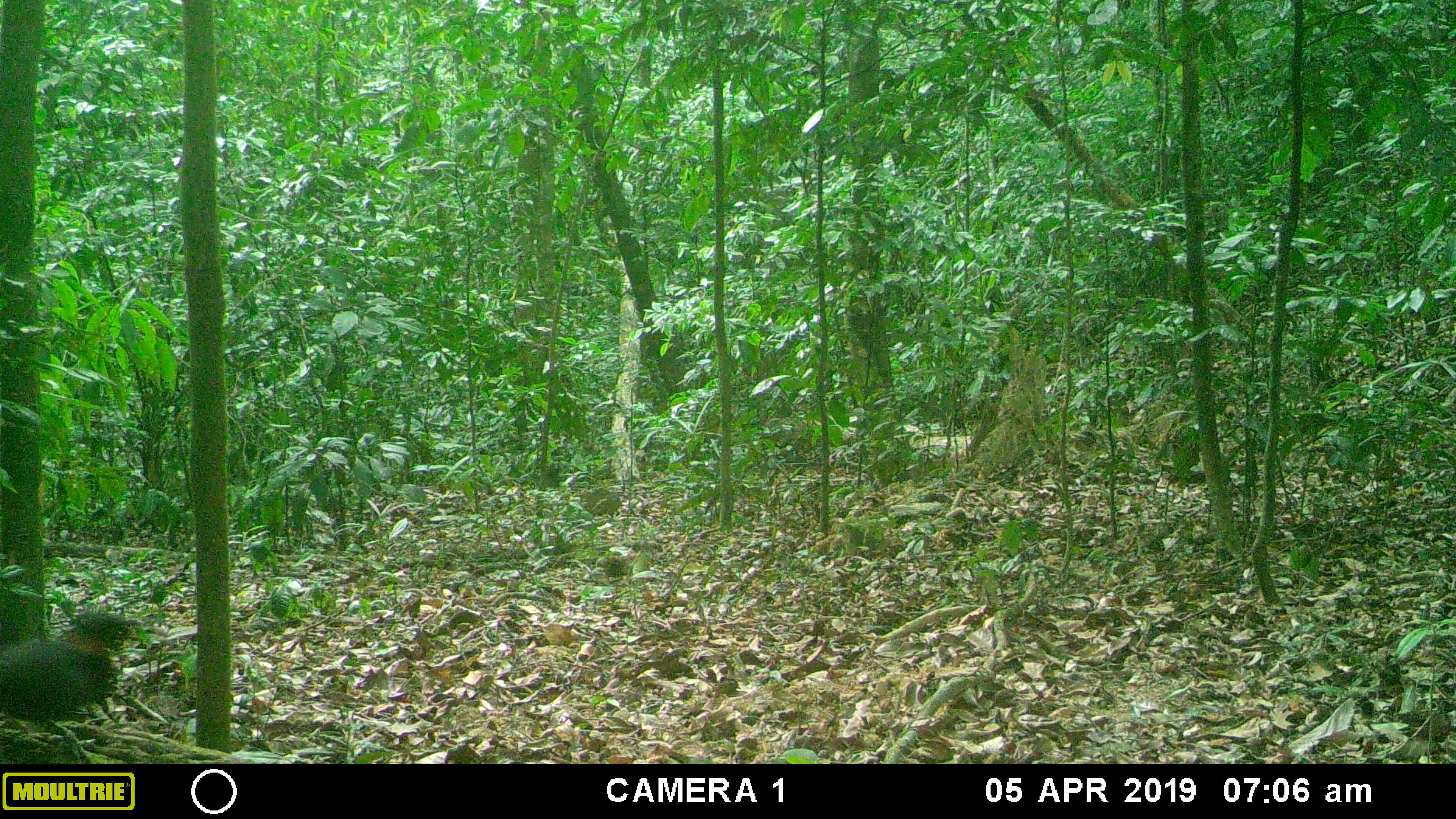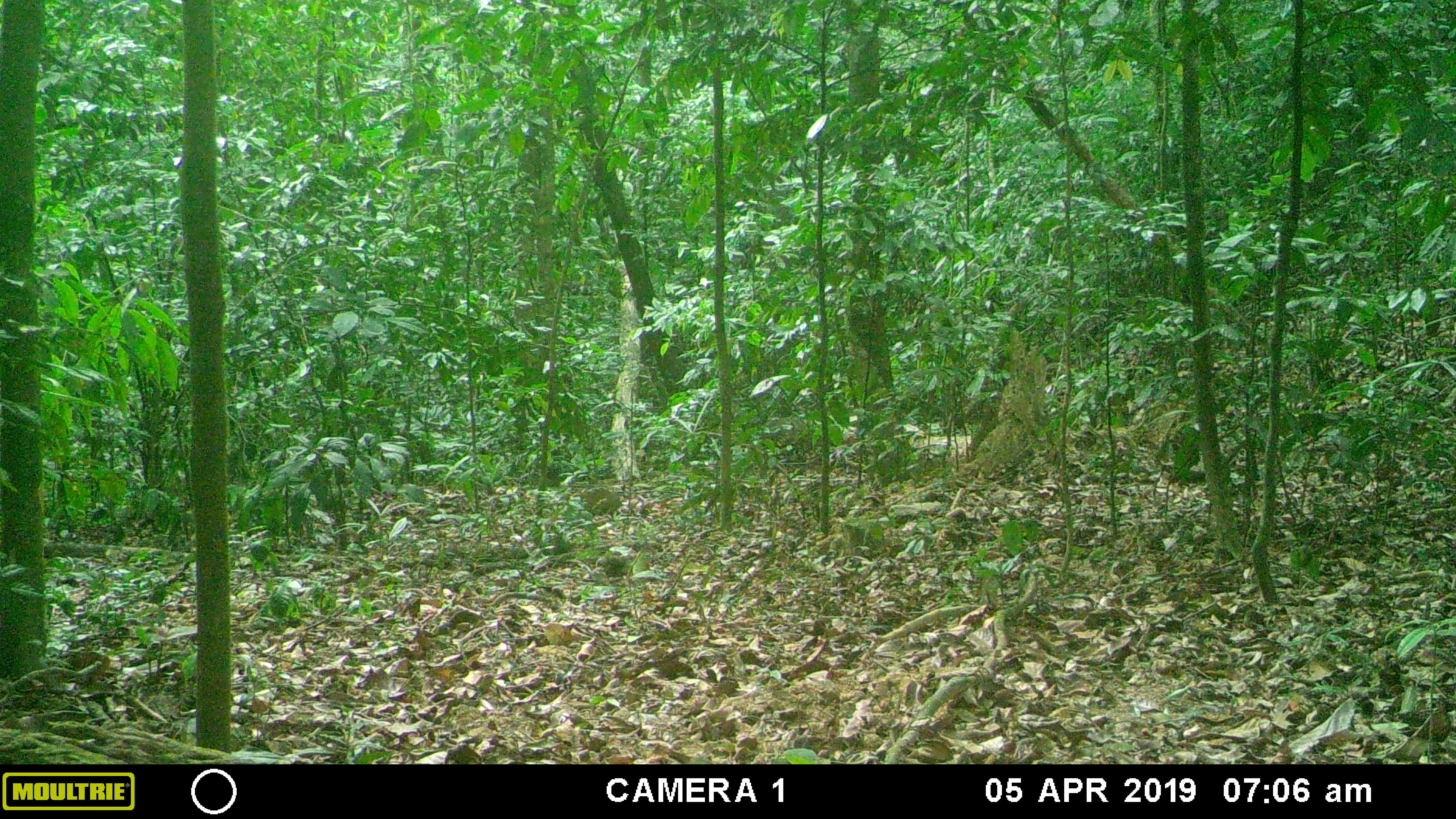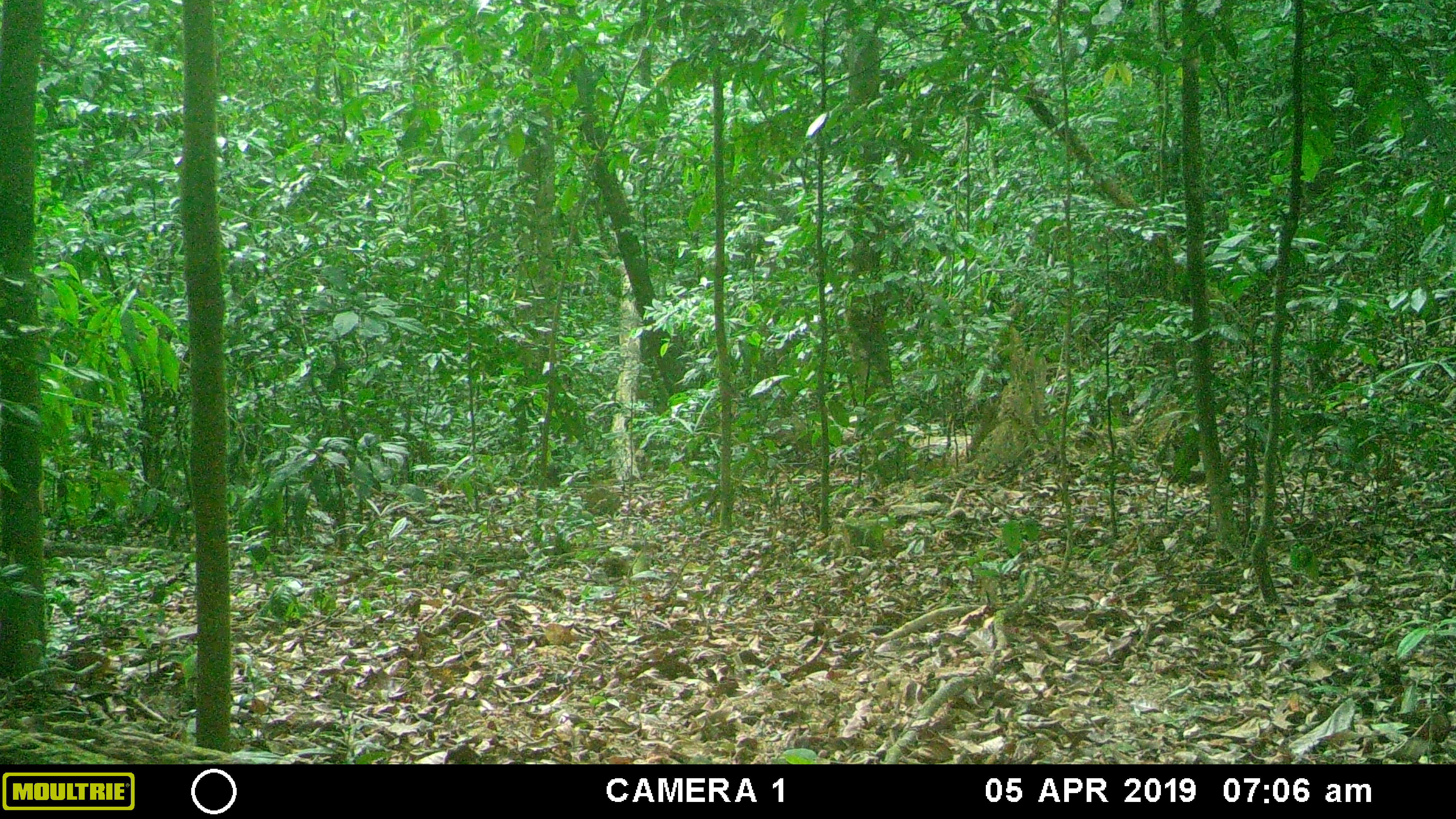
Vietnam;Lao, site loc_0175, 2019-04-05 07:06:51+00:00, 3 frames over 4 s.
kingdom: Animalia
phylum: Chordata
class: Aves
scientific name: Aves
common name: bird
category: unidentified bird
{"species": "unidentified bird (bird) (Aves)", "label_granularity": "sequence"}